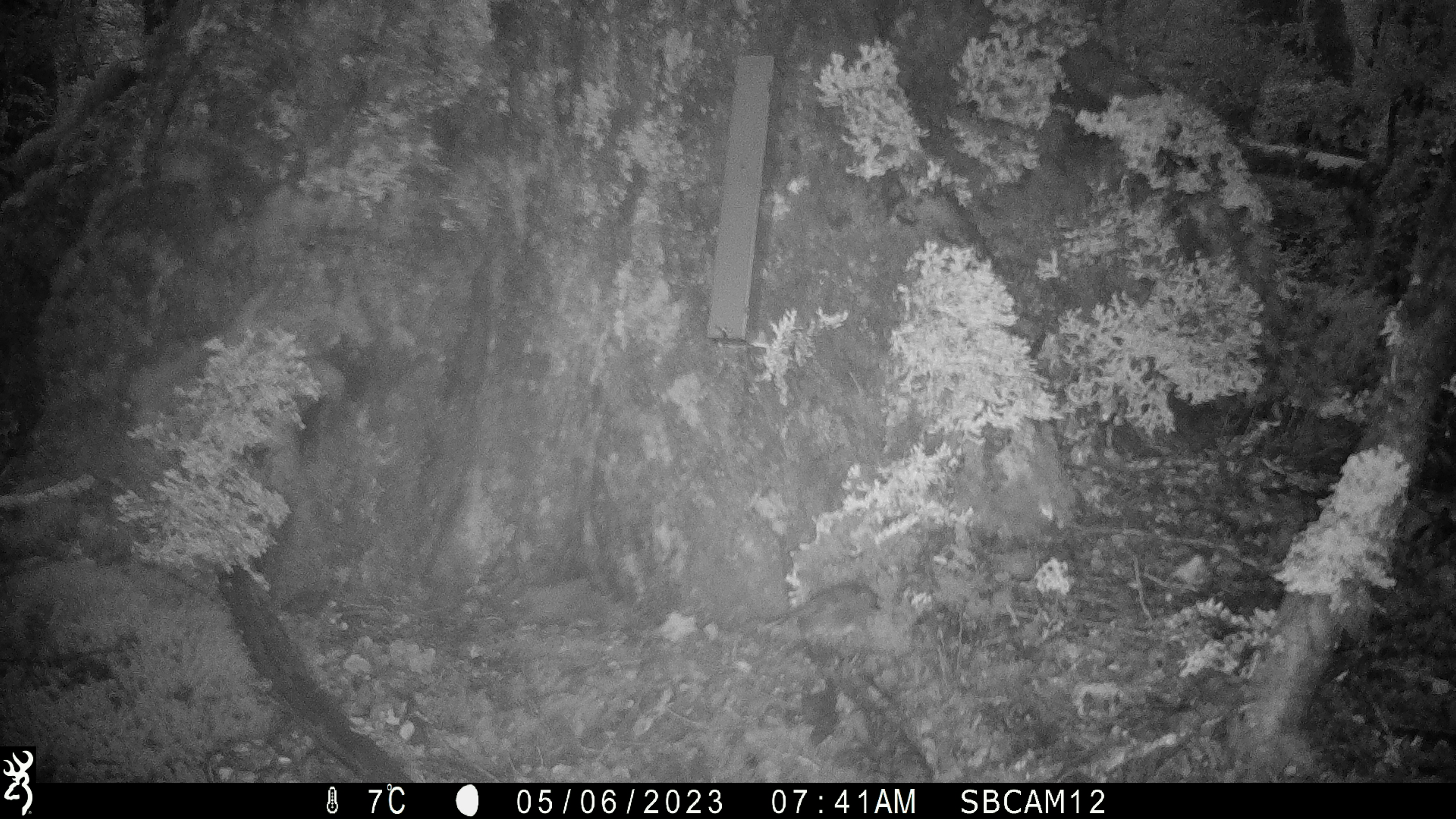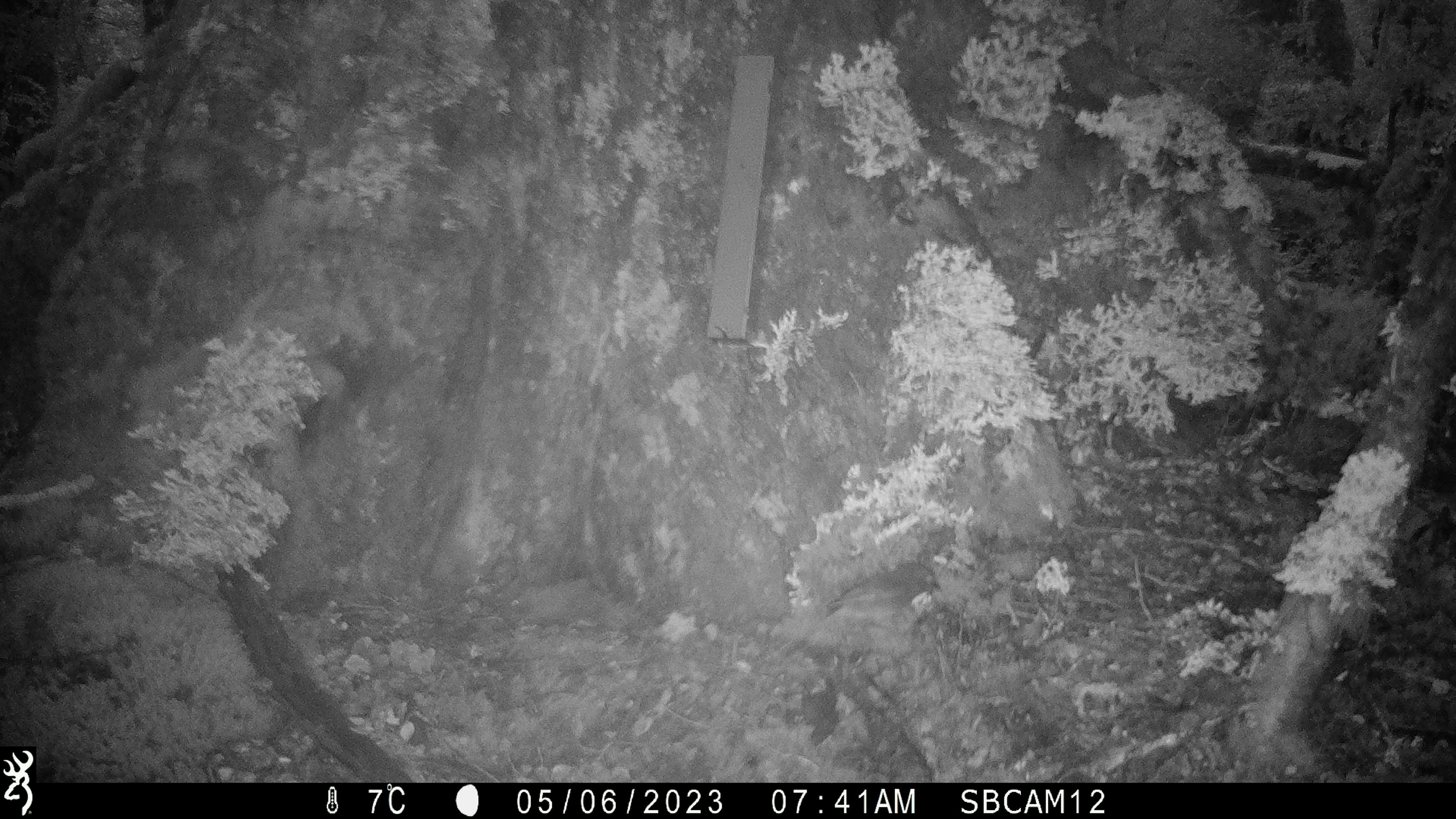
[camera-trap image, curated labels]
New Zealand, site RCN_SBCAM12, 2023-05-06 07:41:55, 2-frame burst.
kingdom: Animalia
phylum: Chordata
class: Aves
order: Passeriformes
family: Petroicidae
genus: Petroica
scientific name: Petroica australis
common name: new zealand robin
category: robin